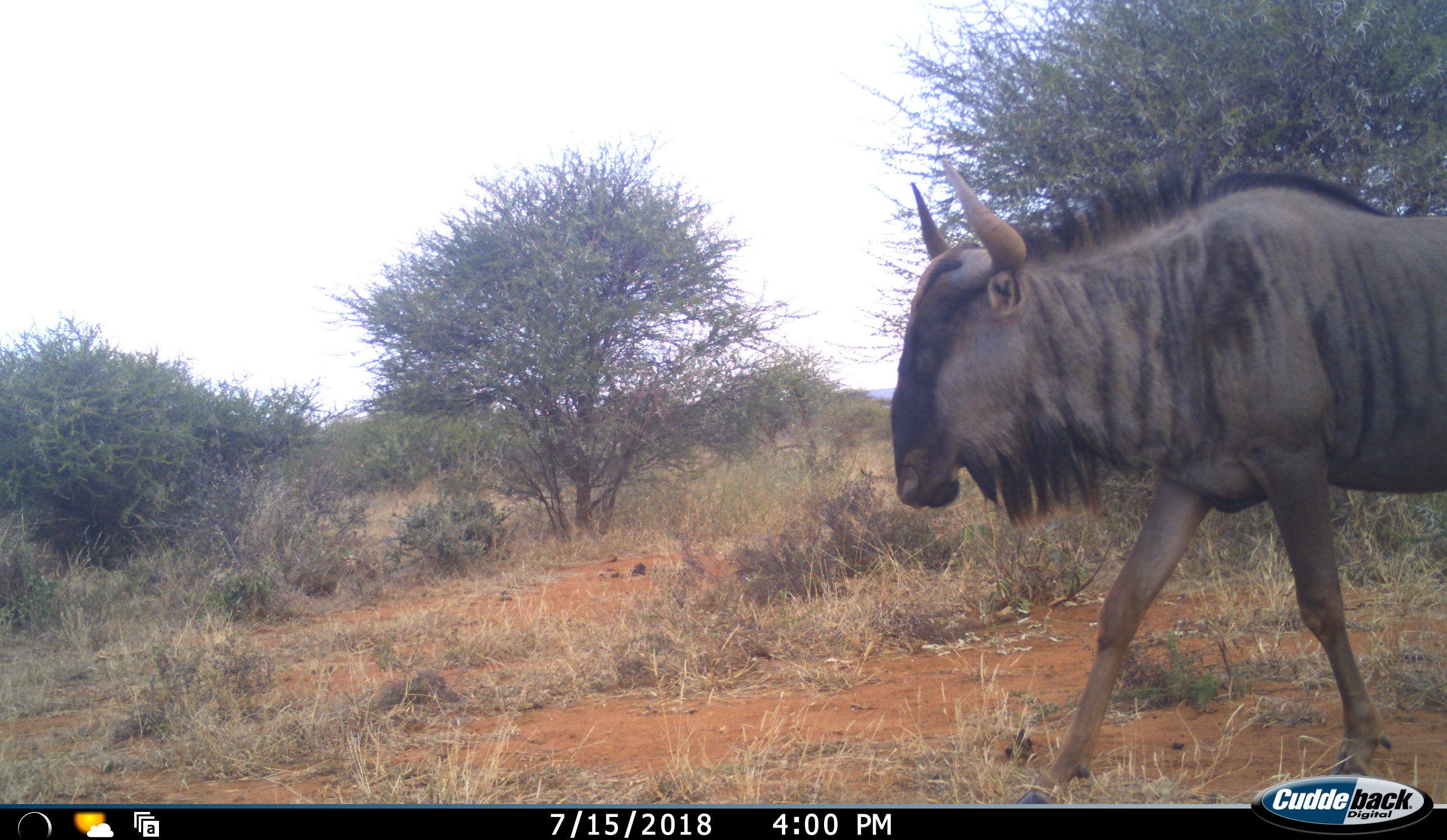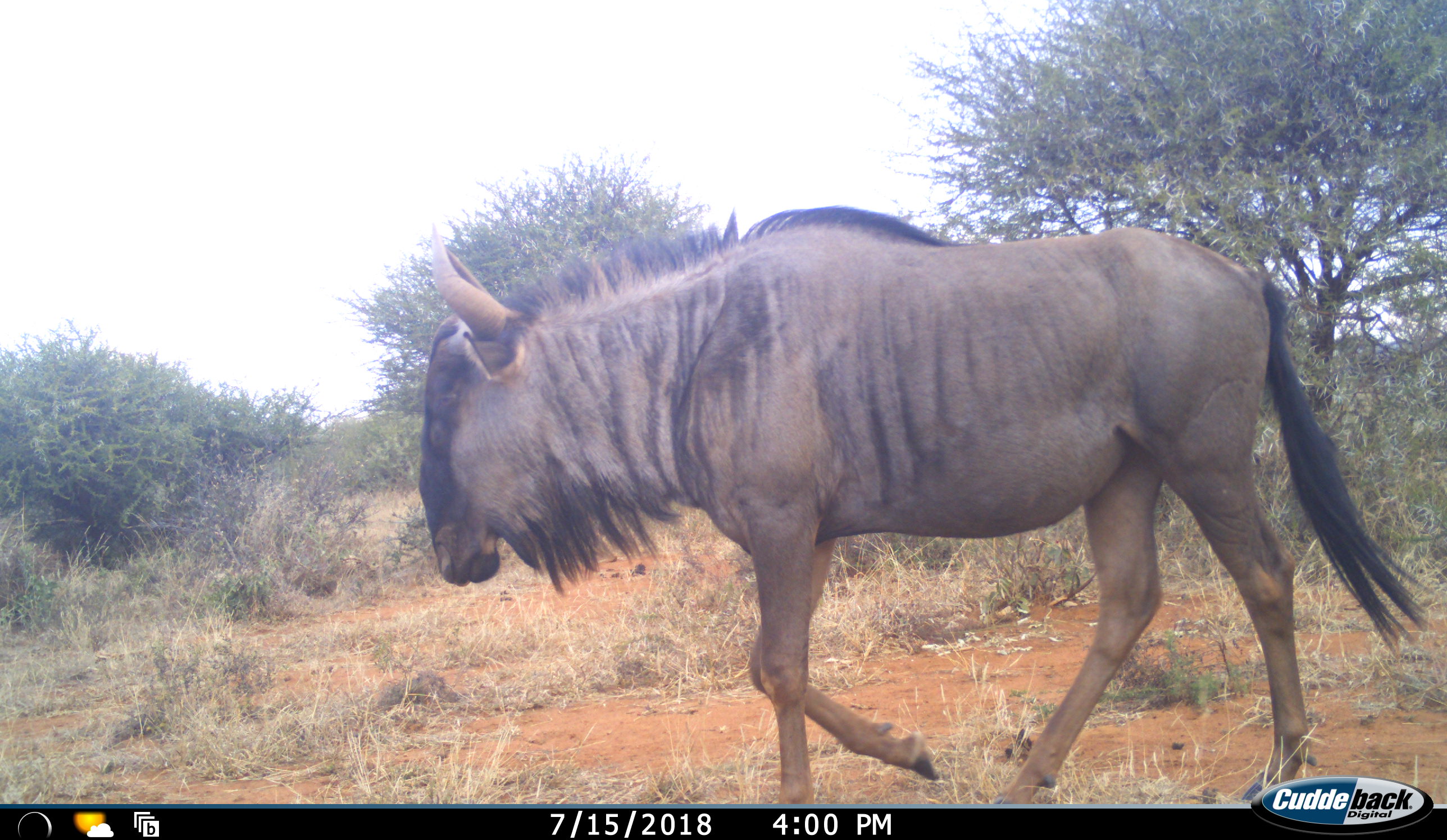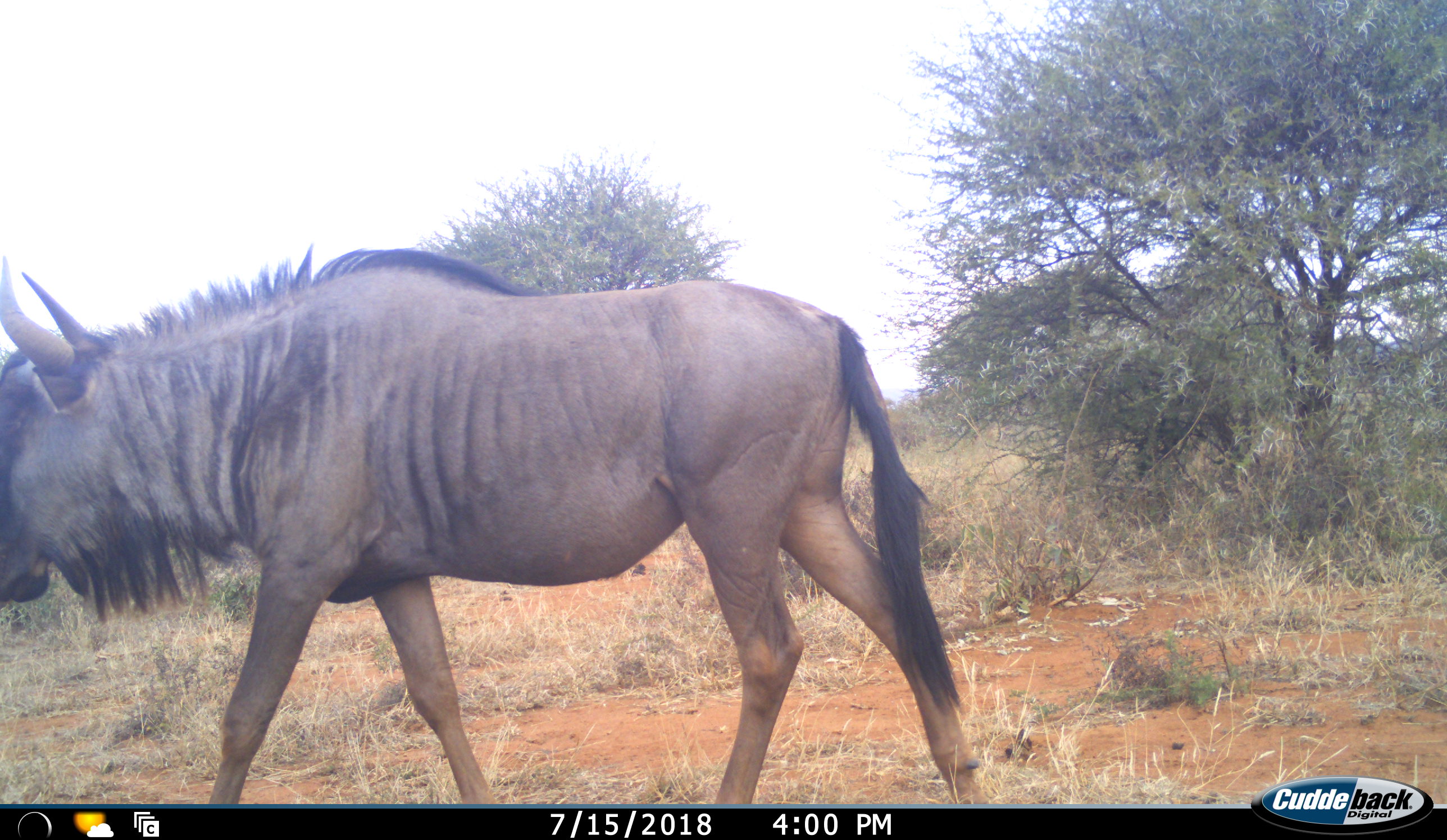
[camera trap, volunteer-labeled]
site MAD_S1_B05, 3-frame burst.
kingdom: Animalia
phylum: Chordata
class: Mammalia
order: Artiodactyla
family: Bovidae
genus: Connochaetes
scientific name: Connochaetes taurinus taurinus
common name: blue wildebeest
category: wildebeestblue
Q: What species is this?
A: Wildebeestblue (blue wildebeest) (Connochaetes taurinus taurinus).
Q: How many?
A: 1.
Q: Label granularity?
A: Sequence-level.